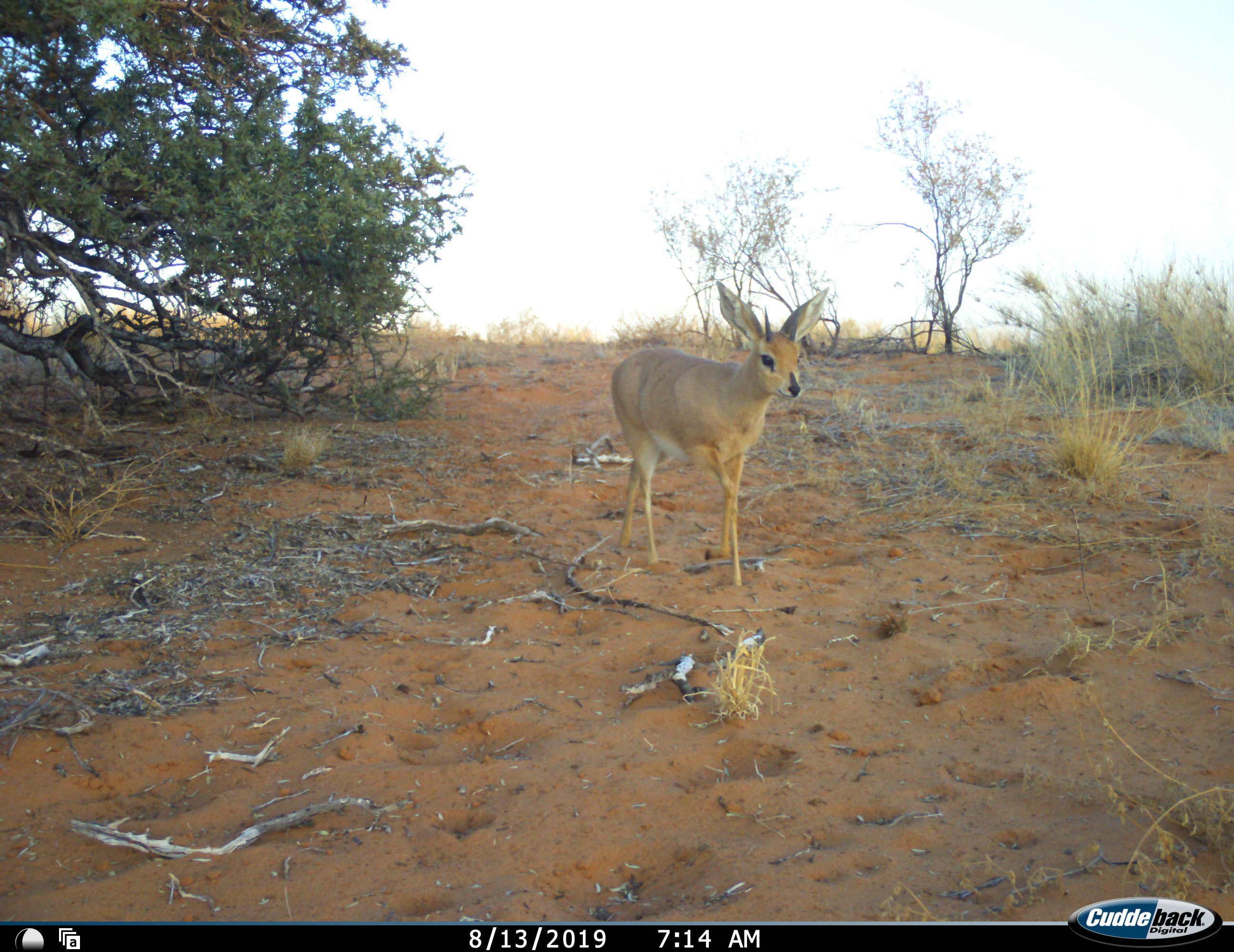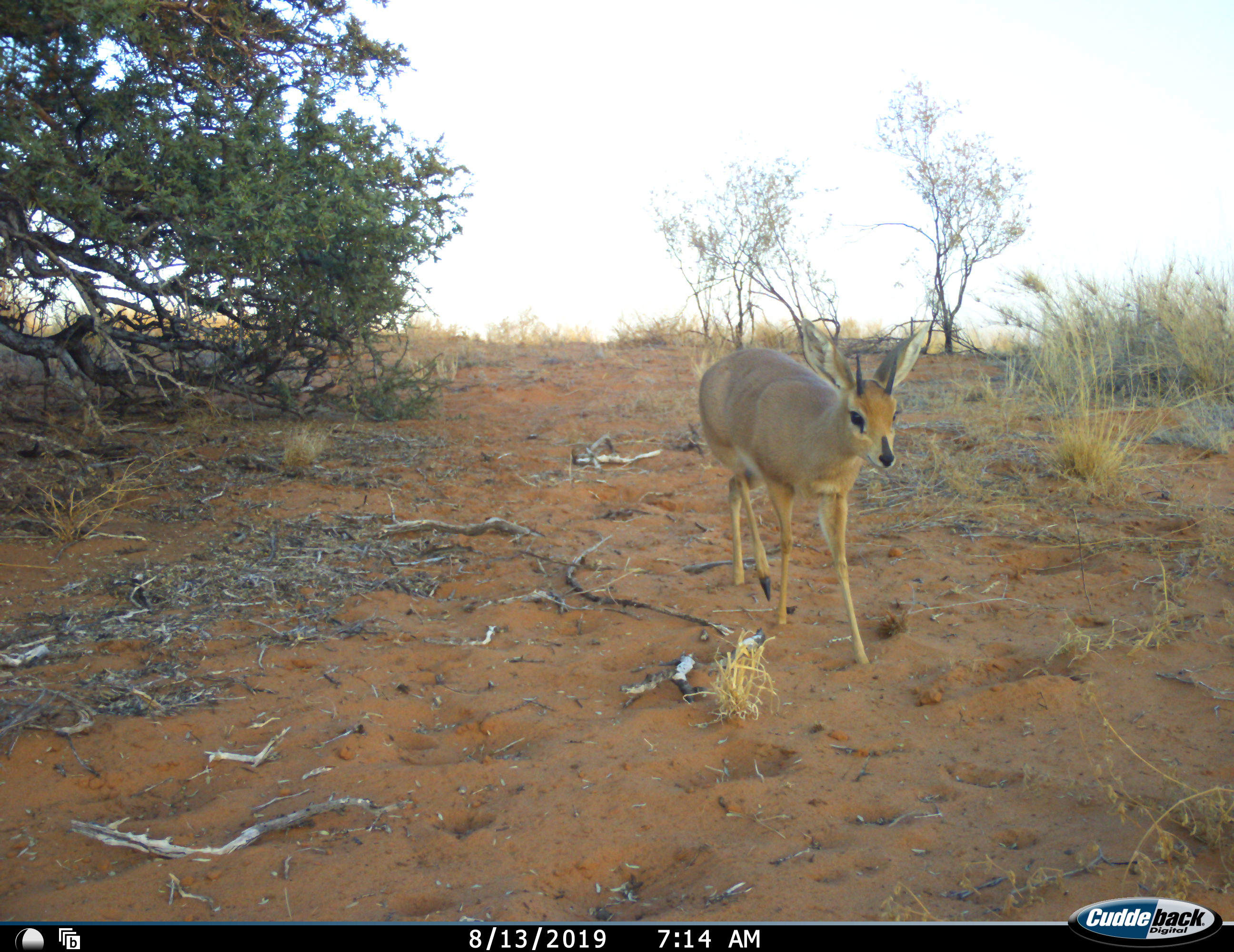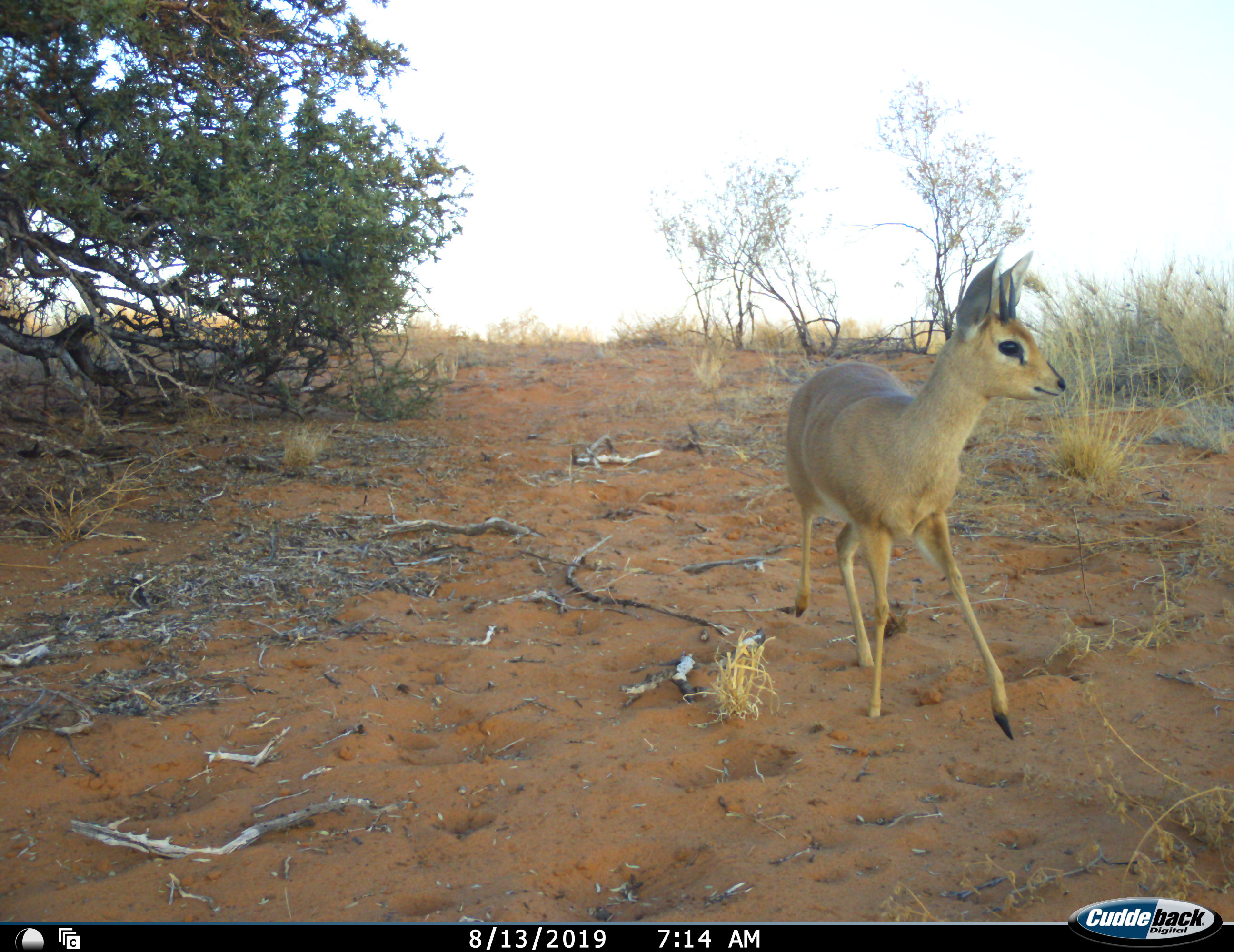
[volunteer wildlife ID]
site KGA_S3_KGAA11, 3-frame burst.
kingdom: Animalia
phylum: Chordata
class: Mammalia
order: Artiodactyla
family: Bovidae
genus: Raphicerus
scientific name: Raphicerus campestris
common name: steenbok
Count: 1.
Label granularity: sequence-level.